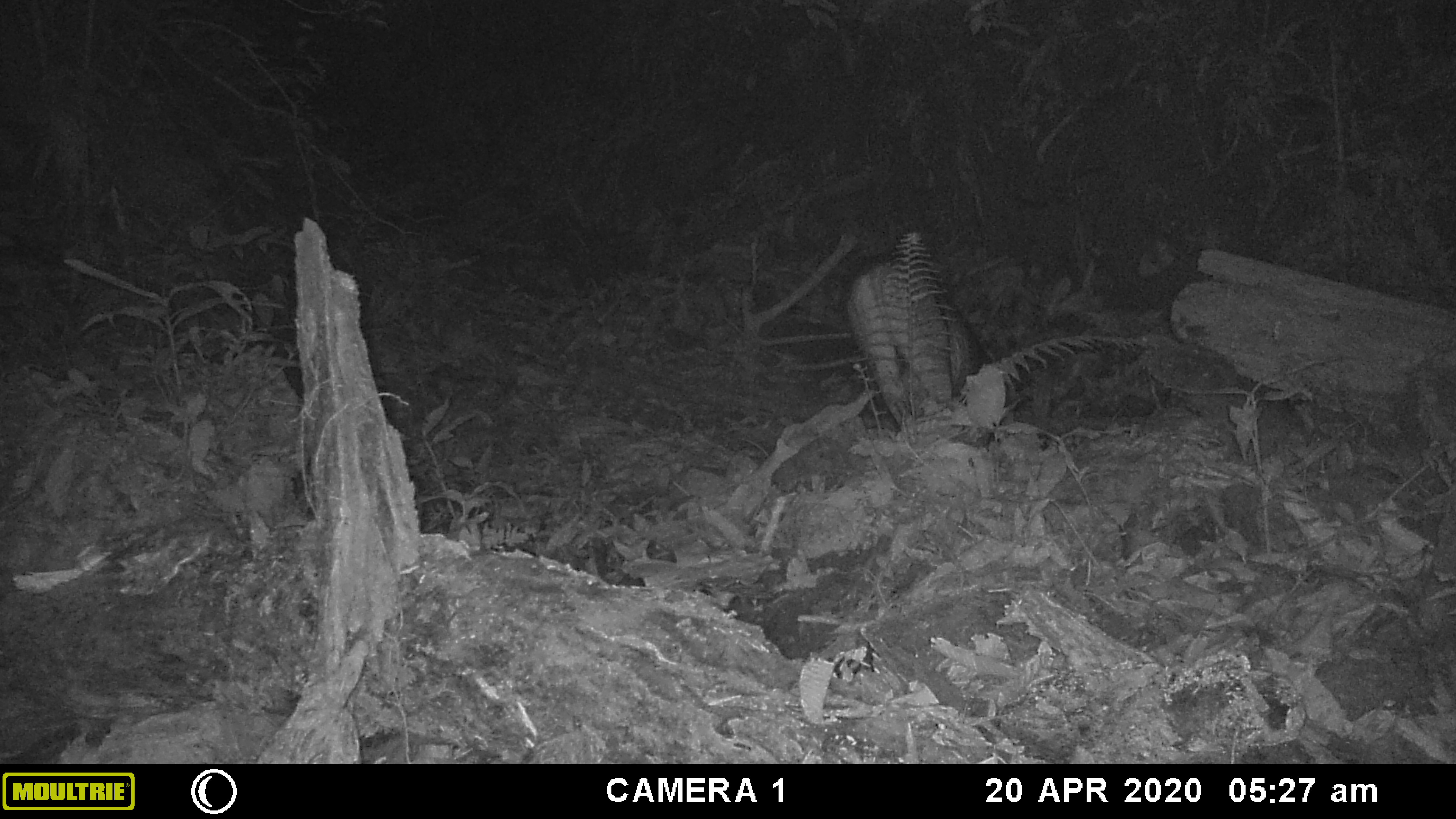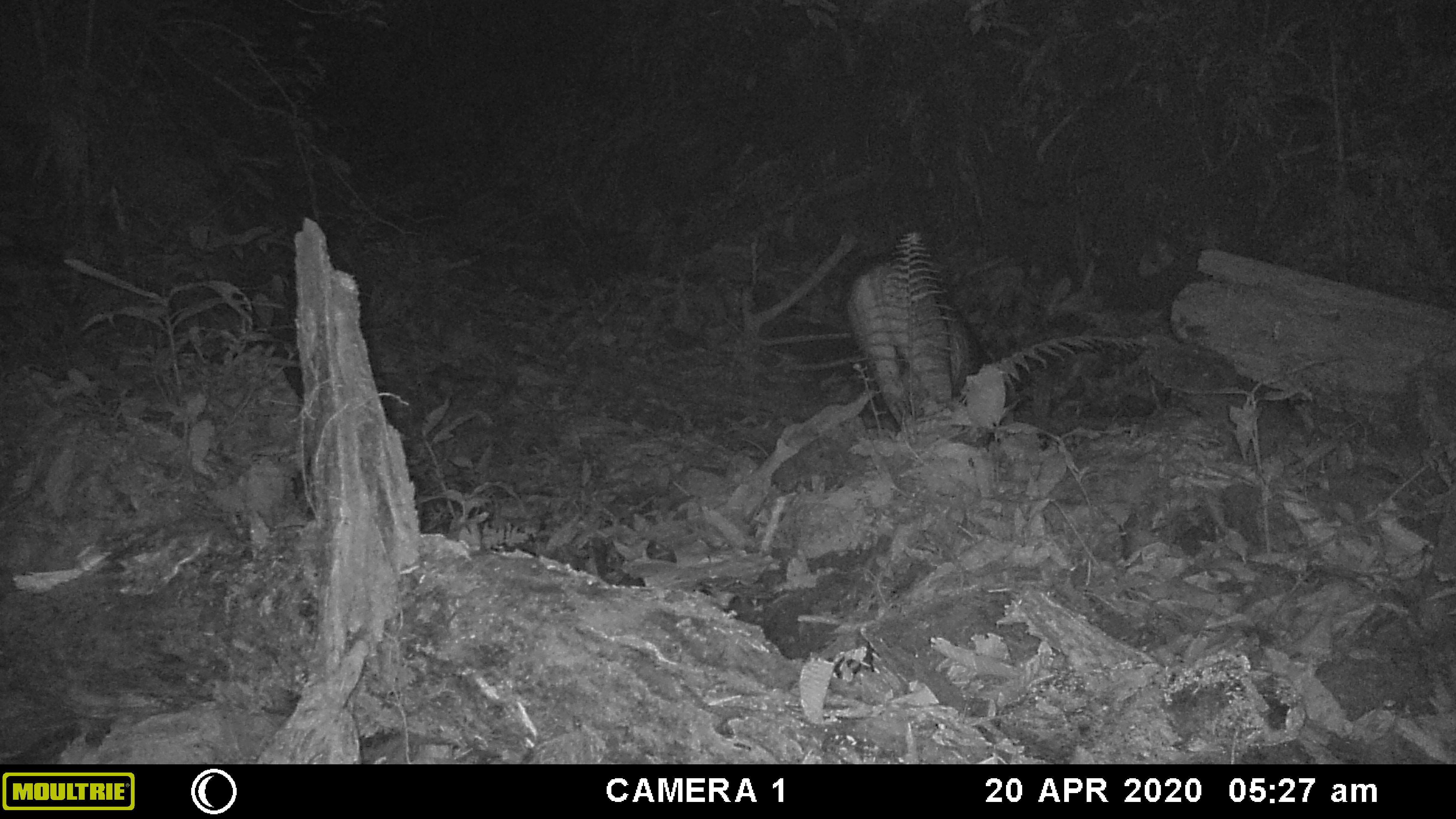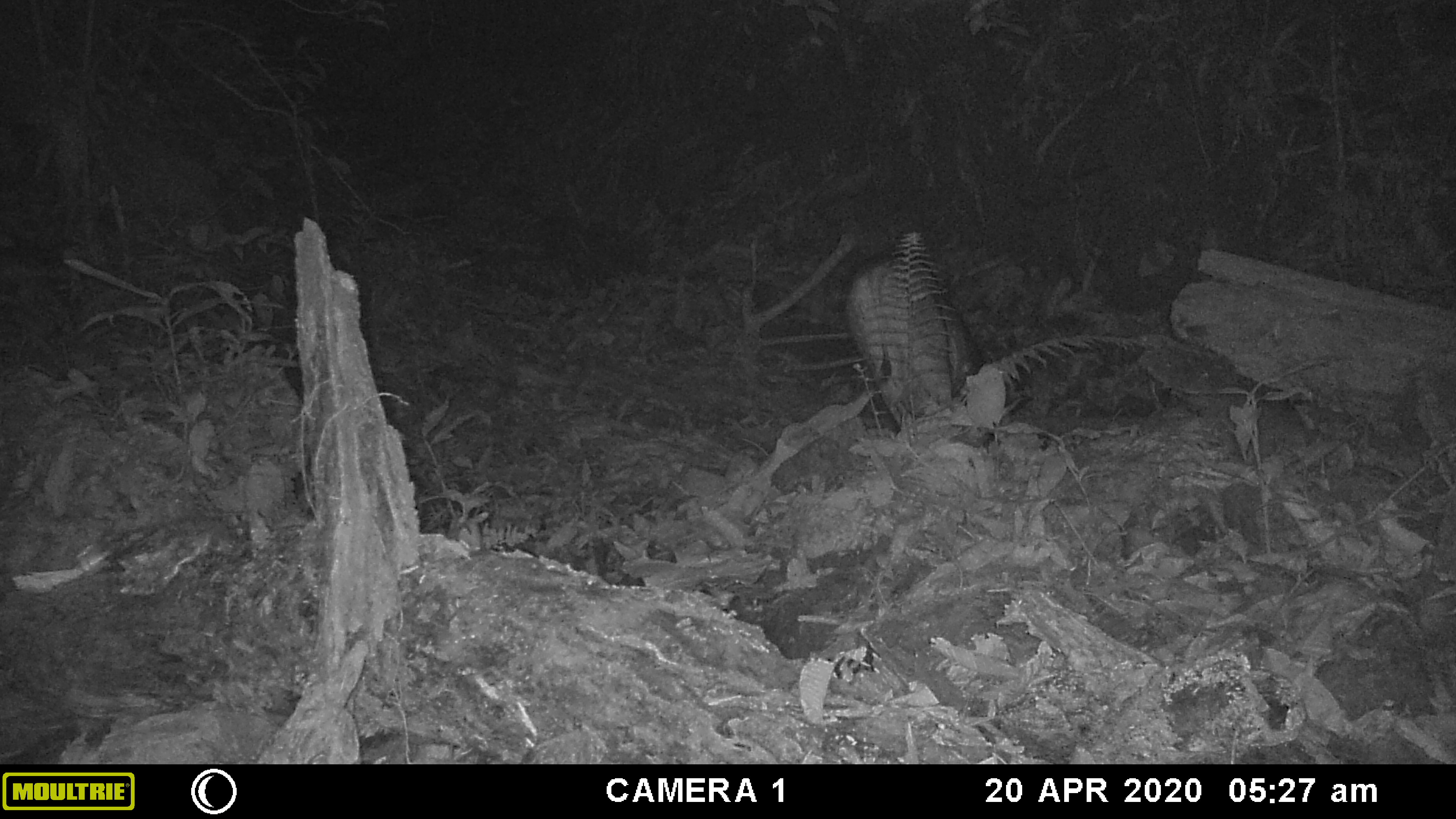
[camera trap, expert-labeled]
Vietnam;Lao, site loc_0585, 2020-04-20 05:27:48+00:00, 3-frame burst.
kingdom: Animalia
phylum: Arthropoda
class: Insecta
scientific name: Insecta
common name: insect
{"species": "insect (Insecta)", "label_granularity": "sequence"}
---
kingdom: Animalia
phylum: Chordata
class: Mammalia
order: Artiodactyla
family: Suidae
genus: Sus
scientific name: Sus scrofa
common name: eurasian wild pig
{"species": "eurasian wild pig (Sus scrofa)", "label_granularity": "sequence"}